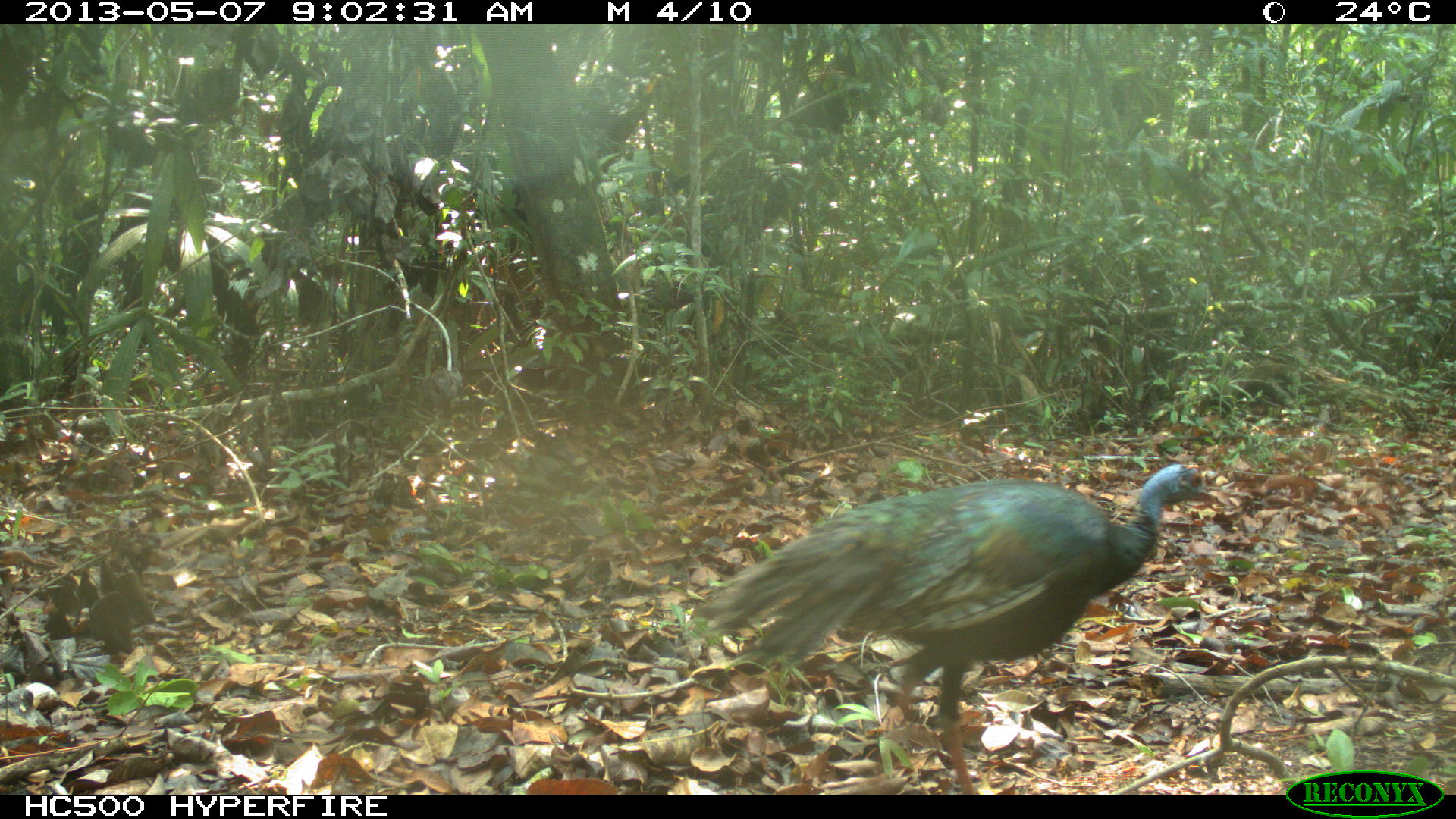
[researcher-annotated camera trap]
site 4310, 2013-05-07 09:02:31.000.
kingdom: Animalia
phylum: Chordata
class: Aves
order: Galliformes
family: Phasianidae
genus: Meleagris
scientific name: Meleagris ocellata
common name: ocellated turkey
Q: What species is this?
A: Meleagris ocellata (ocellated turkey).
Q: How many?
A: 1.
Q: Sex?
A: Female.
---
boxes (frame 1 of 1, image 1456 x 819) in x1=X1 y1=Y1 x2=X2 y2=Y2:
meleagris ocellata: x1=694 y1=458 x2=1220 y2=793